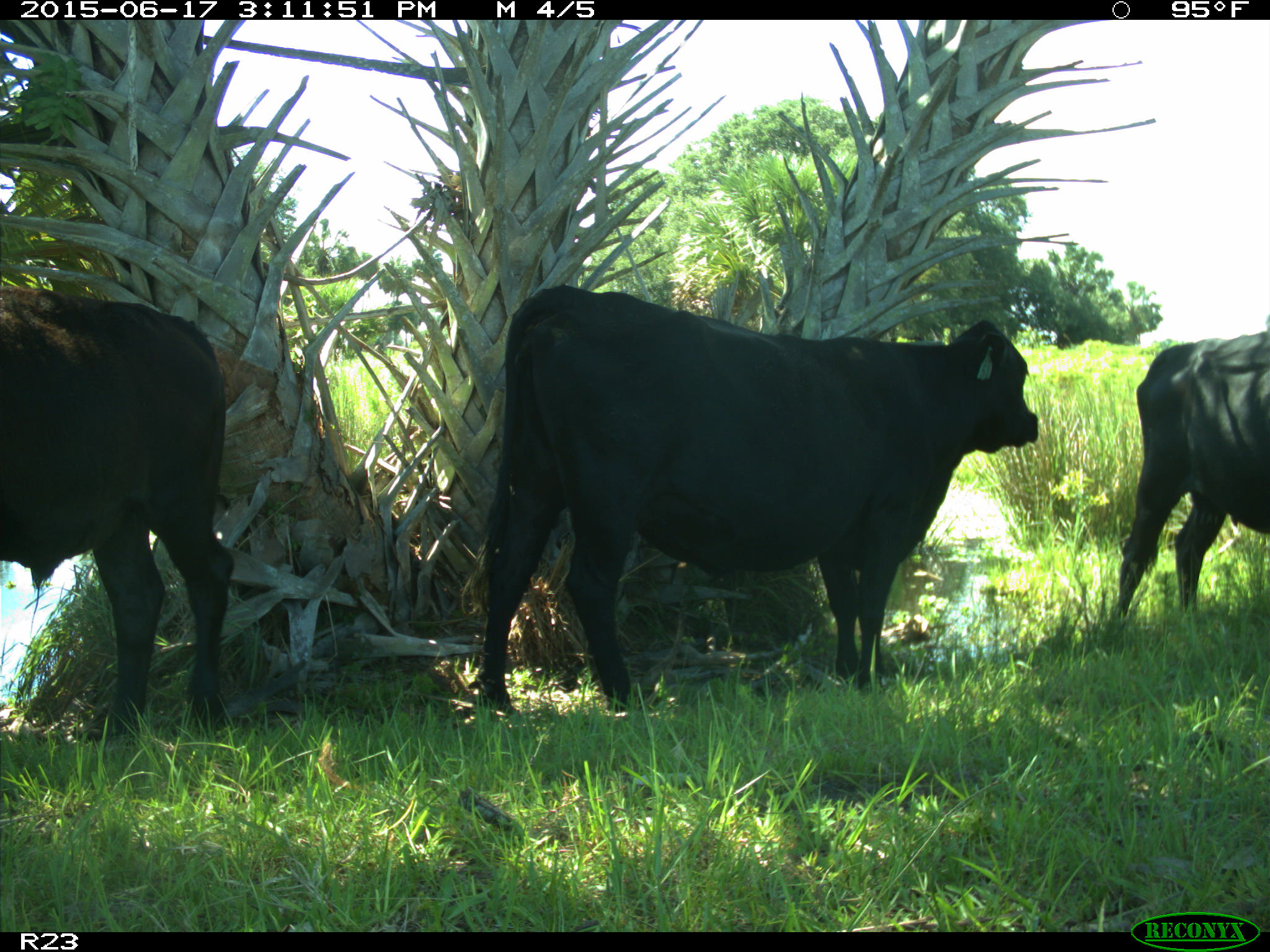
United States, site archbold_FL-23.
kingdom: Animalia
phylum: Chordata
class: Mammalia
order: Artiodactyla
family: Bovidae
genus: Bos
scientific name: Bos taurus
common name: domestic cow